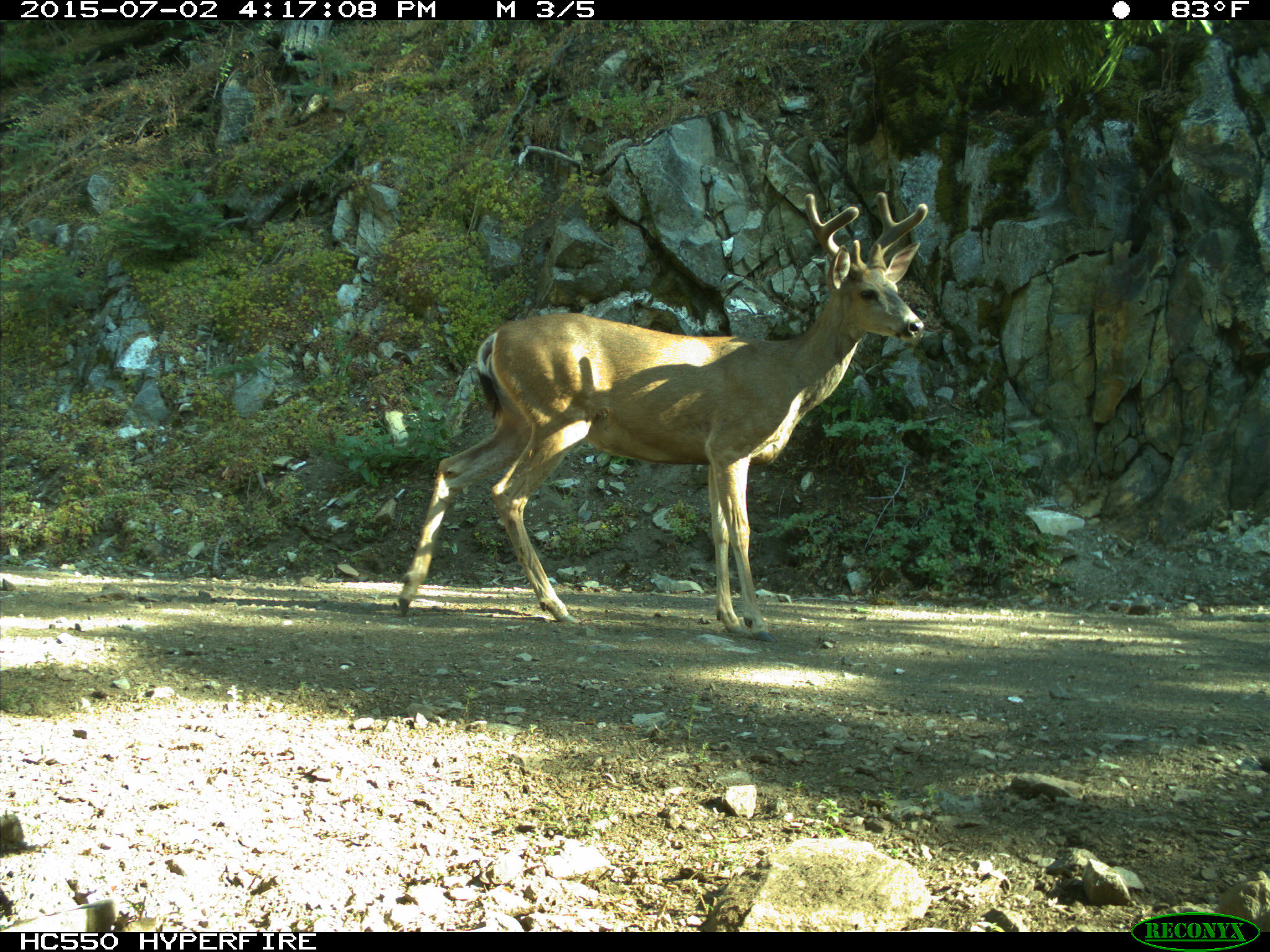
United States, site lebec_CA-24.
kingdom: Animalia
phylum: Chordata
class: Mammalia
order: Artiodactyla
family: Cervidae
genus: Odocoileus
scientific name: Odocoileus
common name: deer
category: unidentified deer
Unidentified deer (deer) (Odocoileus).